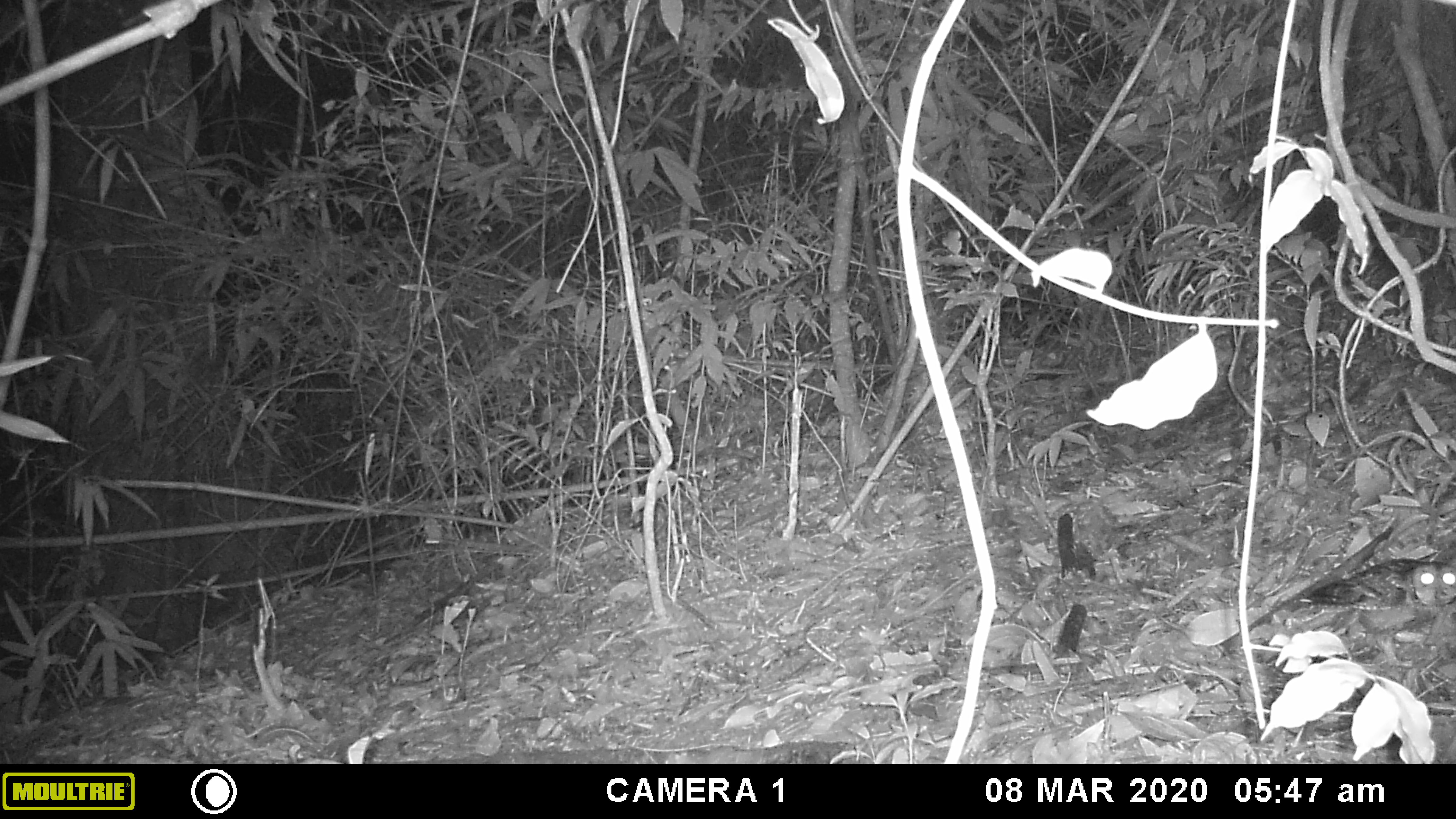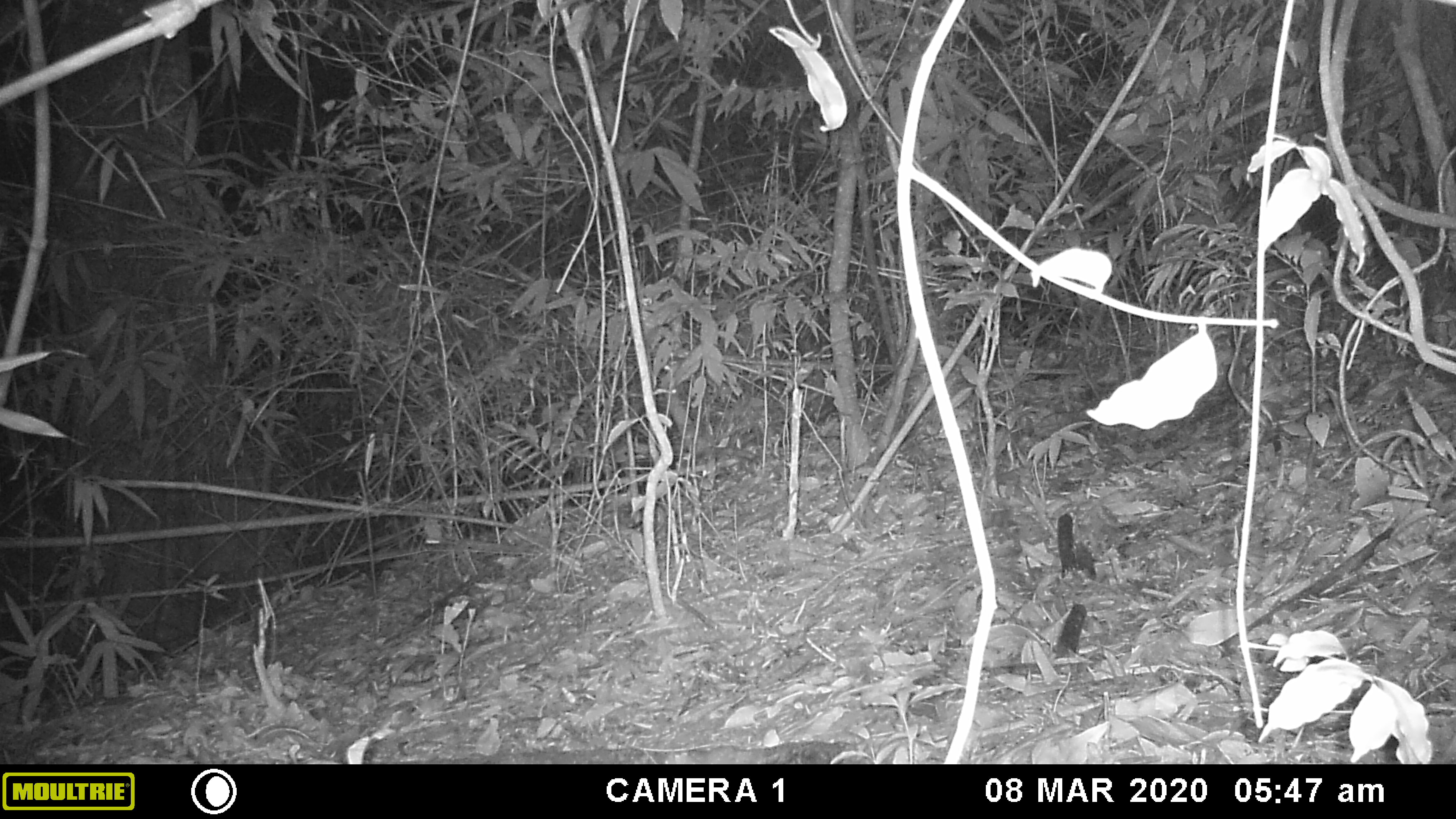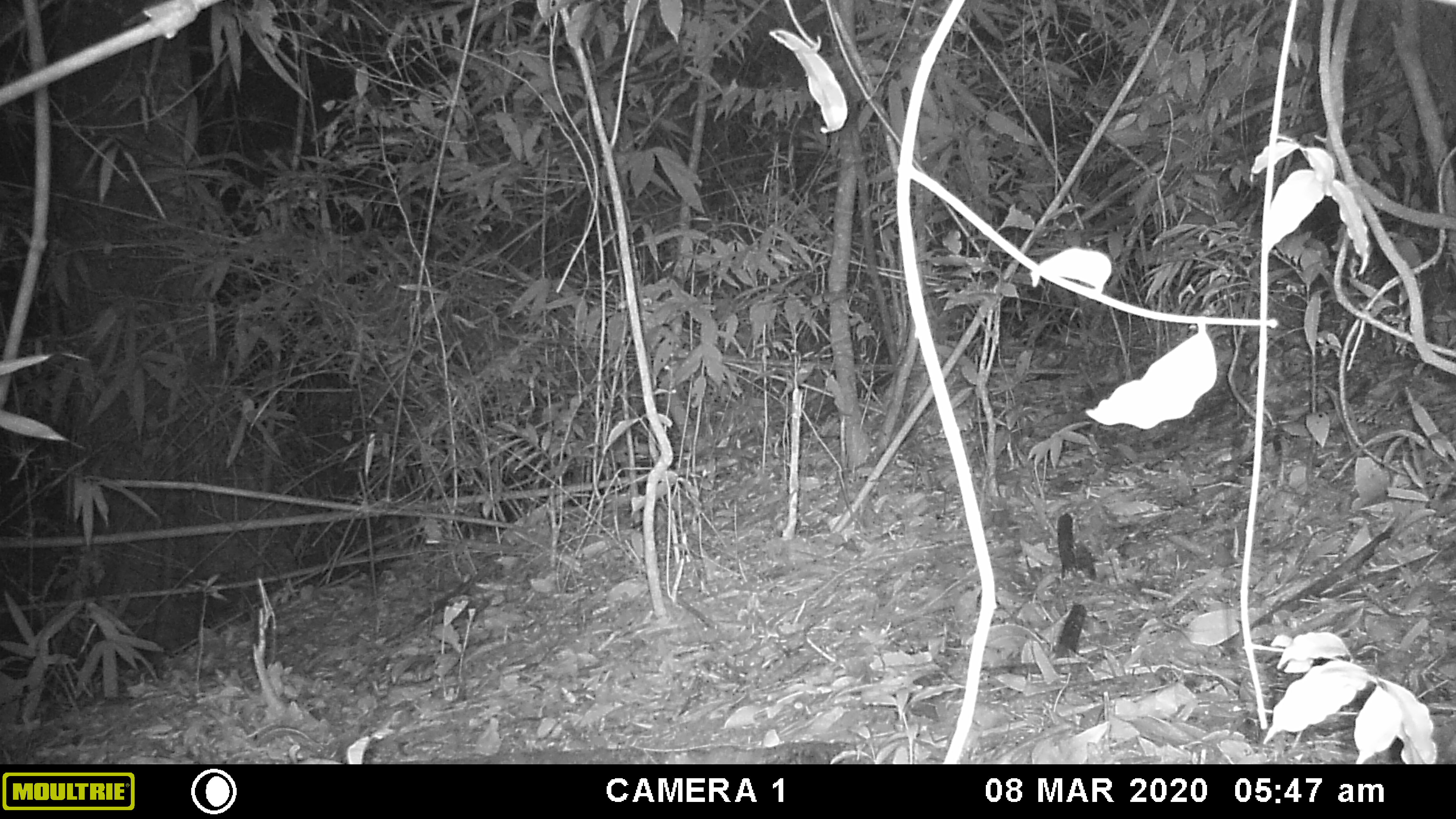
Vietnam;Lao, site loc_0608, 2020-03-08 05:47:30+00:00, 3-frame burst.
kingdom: Animalia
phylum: Chordata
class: Aves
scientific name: Aves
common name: bird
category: unidentified bird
Unidentified bird (bird) (Aves). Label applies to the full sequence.